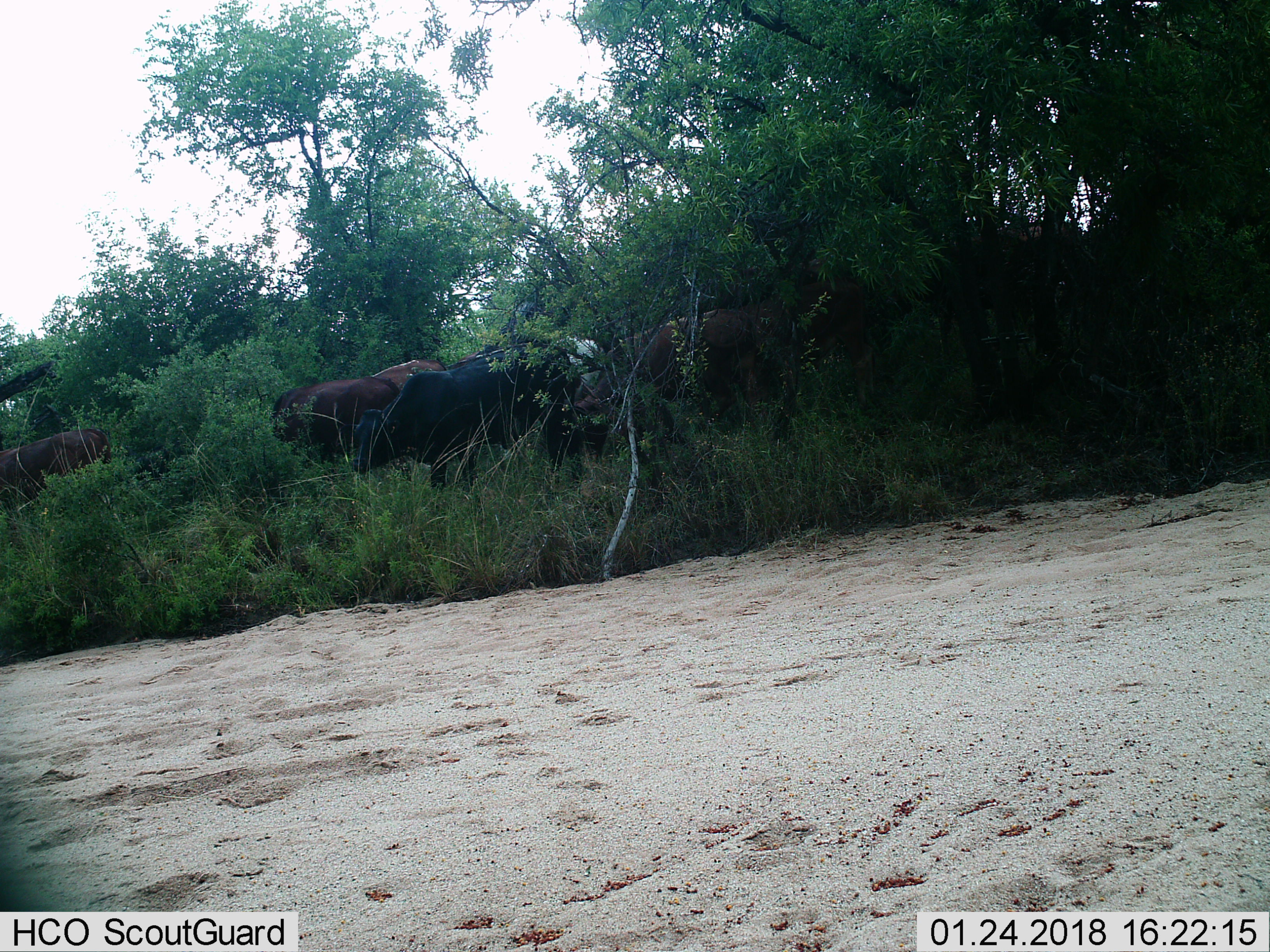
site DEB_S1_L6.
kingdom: Animalia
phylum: Chordata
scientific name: Vertebrata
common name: domestic animal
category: domesticanimal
Domesticanimal (domestic animal) (Vertebrata), count 6. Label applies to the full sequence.